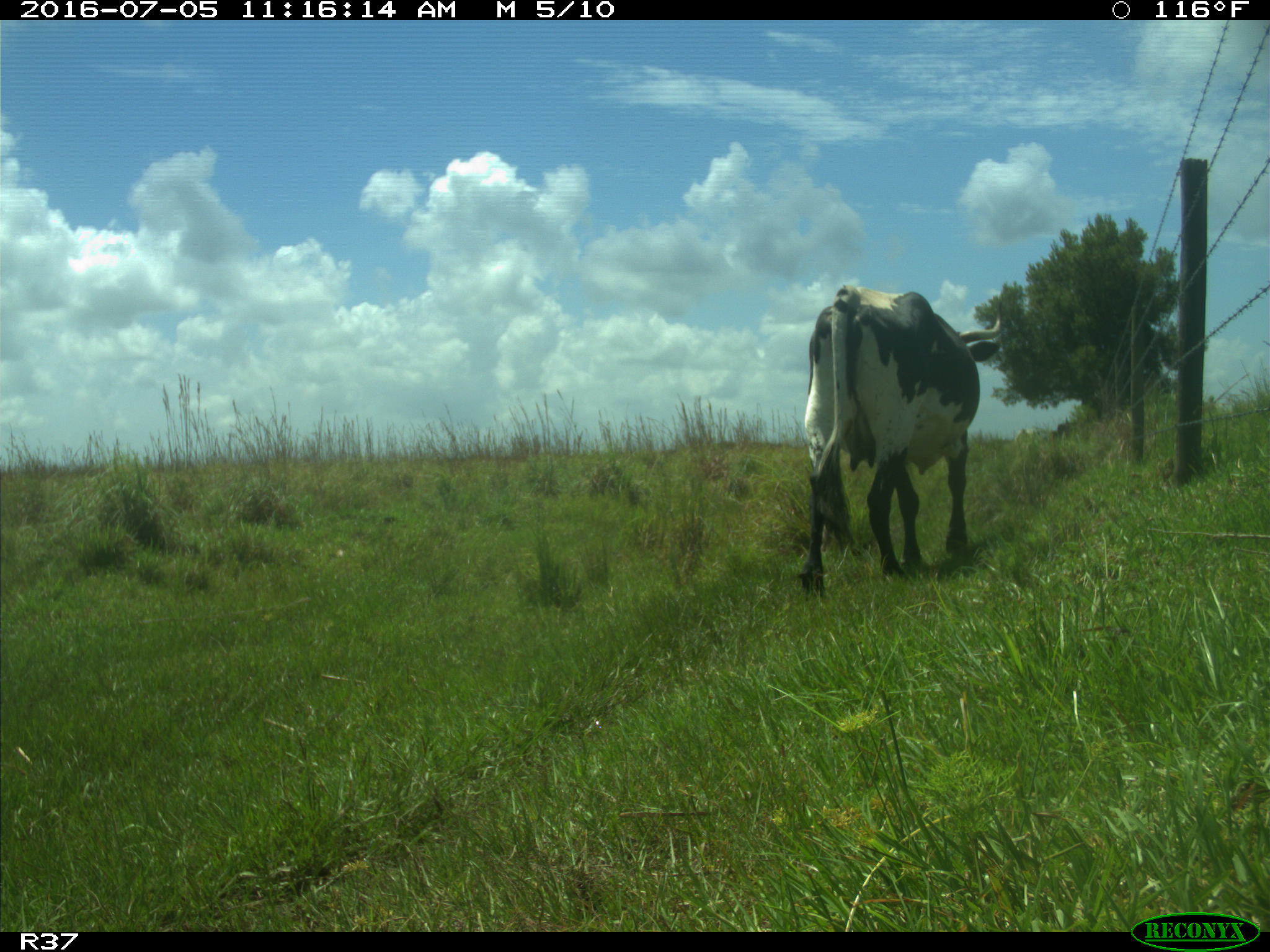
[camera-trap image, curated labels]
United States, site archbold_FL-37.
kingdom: Animalia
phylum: Chordata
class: Mammalia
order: Artiodactyla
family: Bovidae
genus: Bos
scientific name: Bos taurus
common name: domestic cow